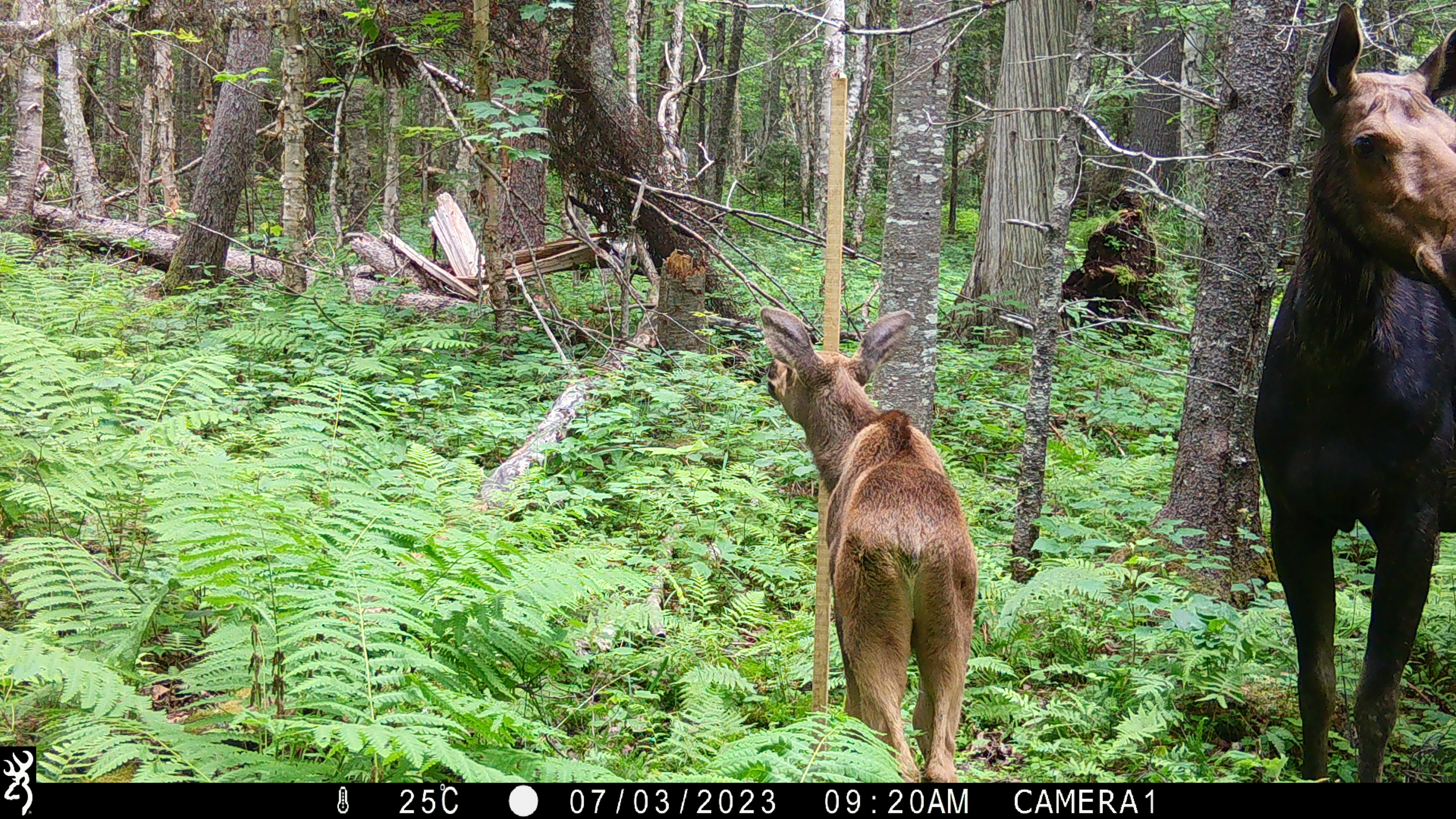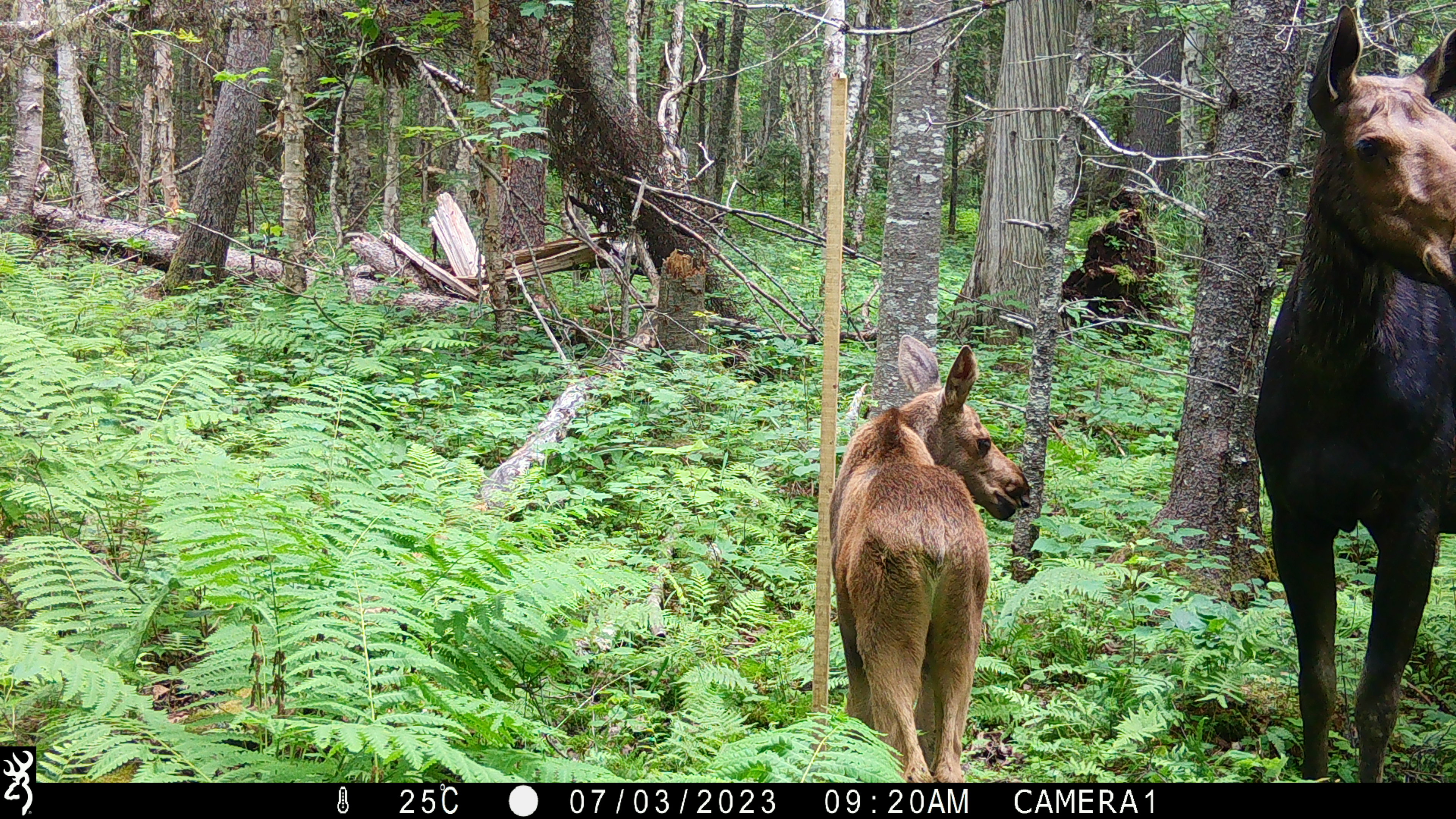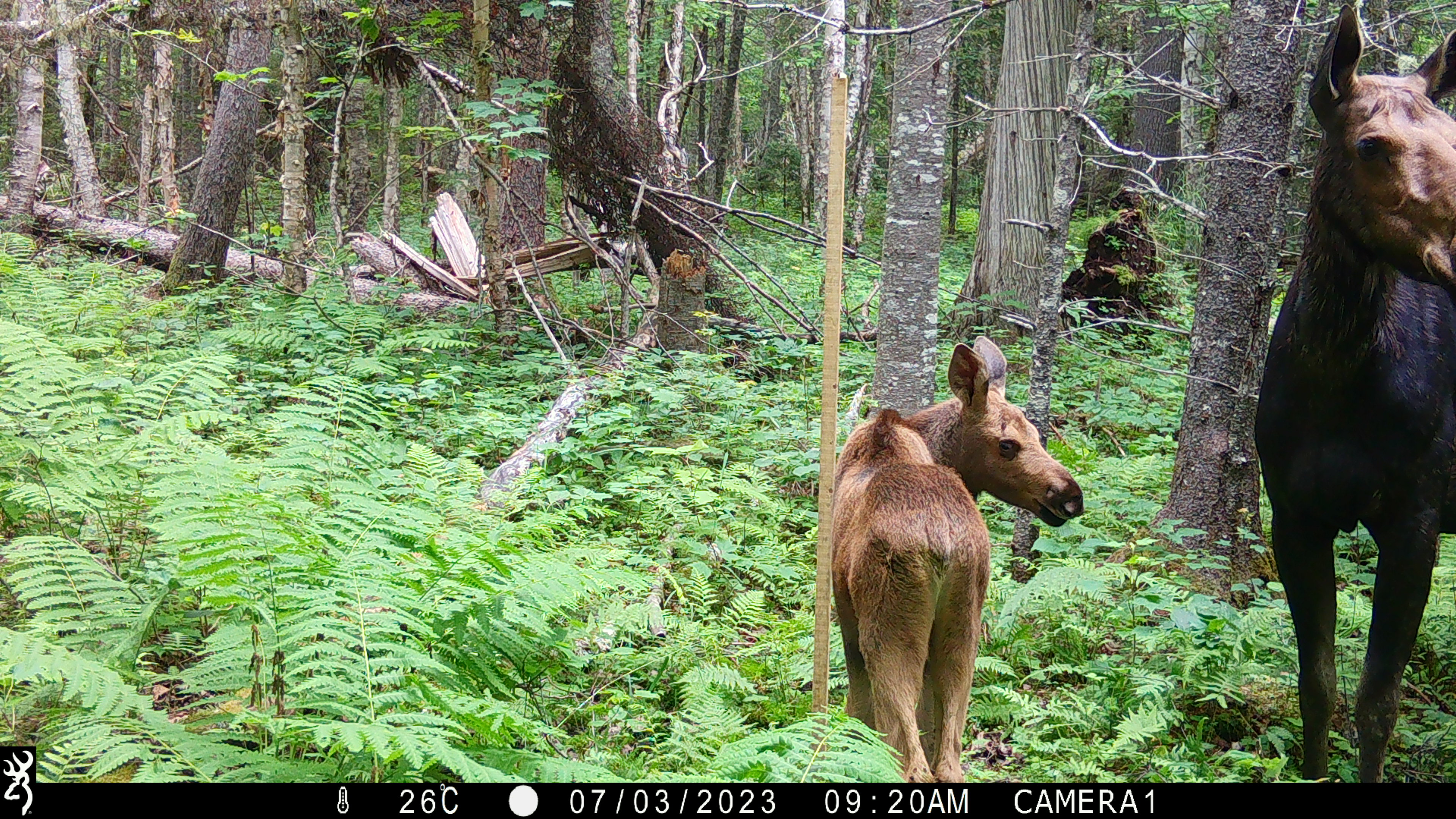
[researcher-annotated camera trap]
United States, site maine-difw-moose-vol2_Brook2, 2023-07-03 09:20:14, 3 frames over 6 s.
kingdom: Animalia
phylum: Chordata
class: Mammalia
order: Artiodactyla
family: Cervidae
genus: Alces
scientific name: Alces alces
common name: moose